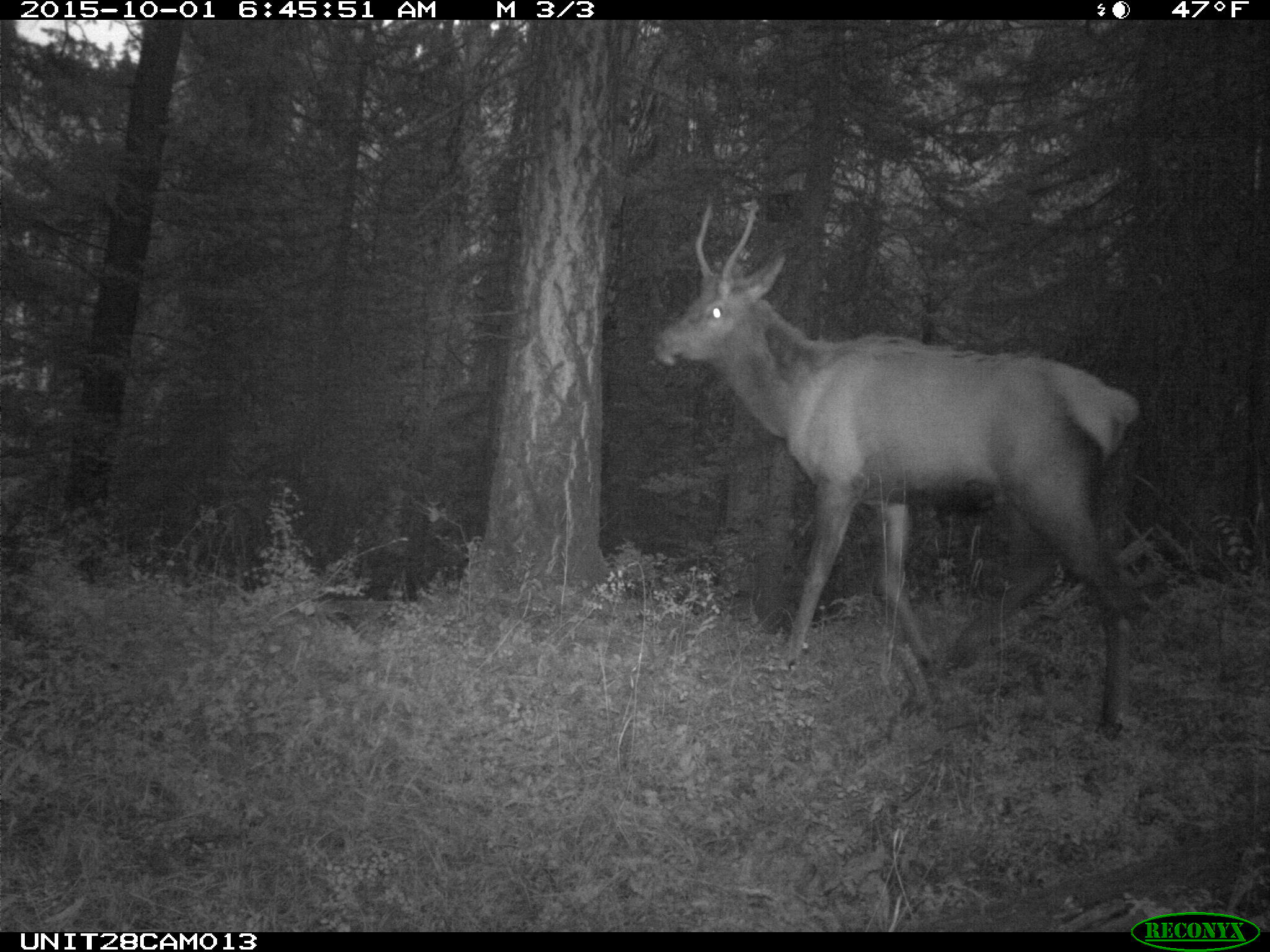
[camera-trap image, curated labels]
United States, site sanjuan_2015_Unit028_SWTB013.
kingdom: Animalia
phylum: Chordata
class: Mammalia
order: Artiodactyla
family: Cervidae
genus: Cervus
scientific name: Cervus elaphus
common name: red deer